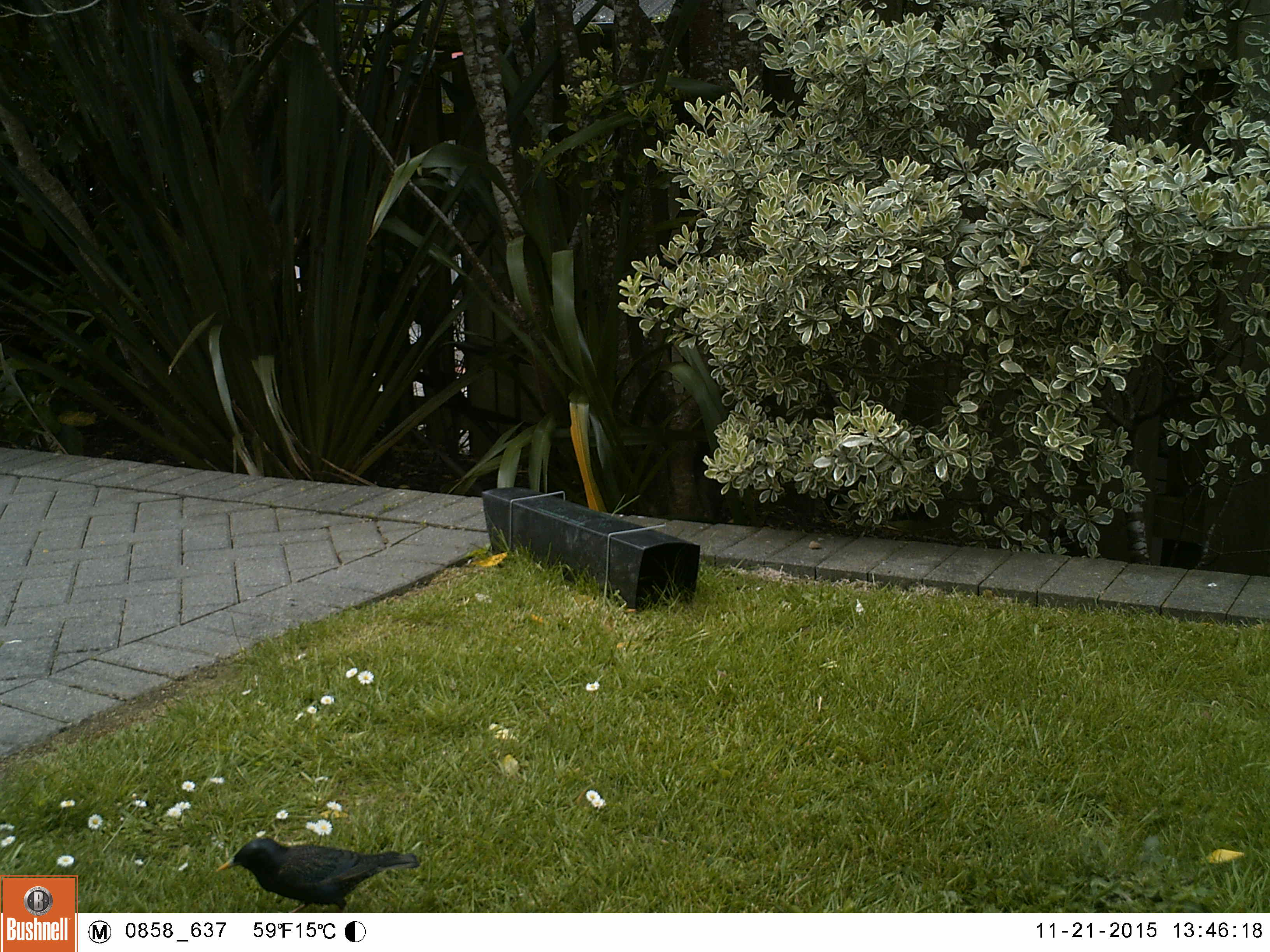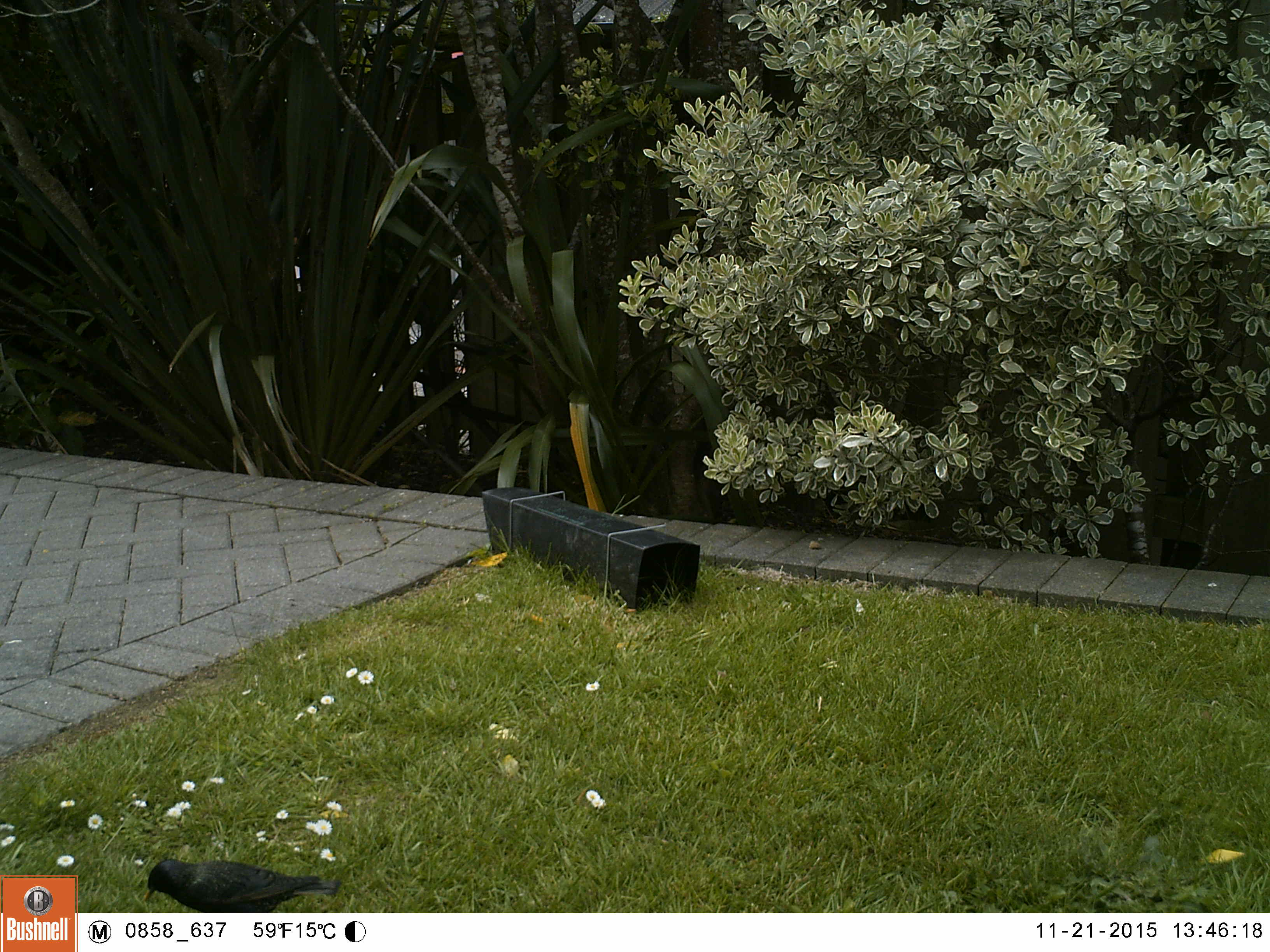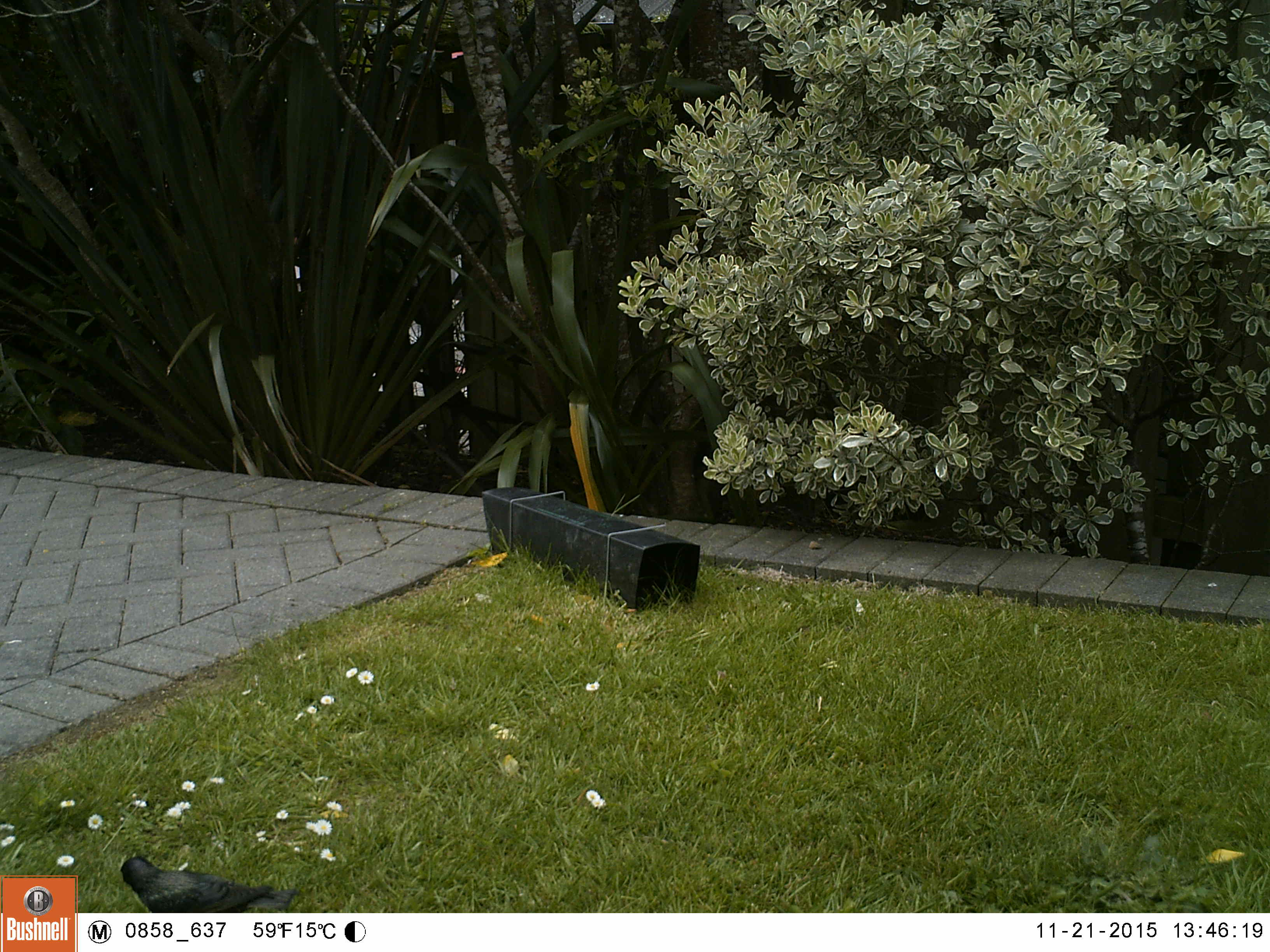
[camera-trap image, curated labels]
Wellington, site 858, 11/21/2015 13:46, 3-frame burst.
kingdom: Animalia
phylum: Chordata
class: Aves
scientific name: Aves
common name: bird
Bird (Aves).